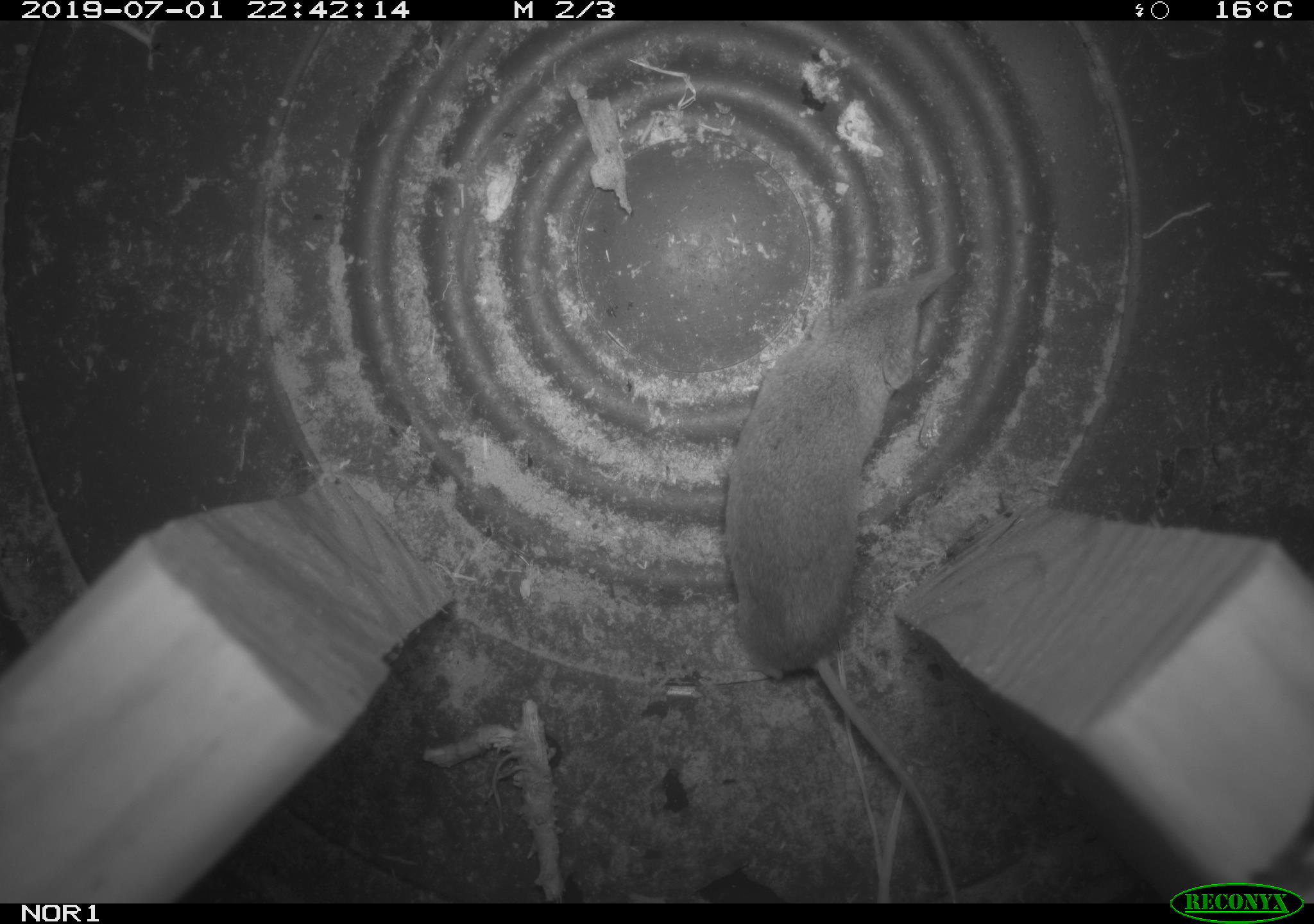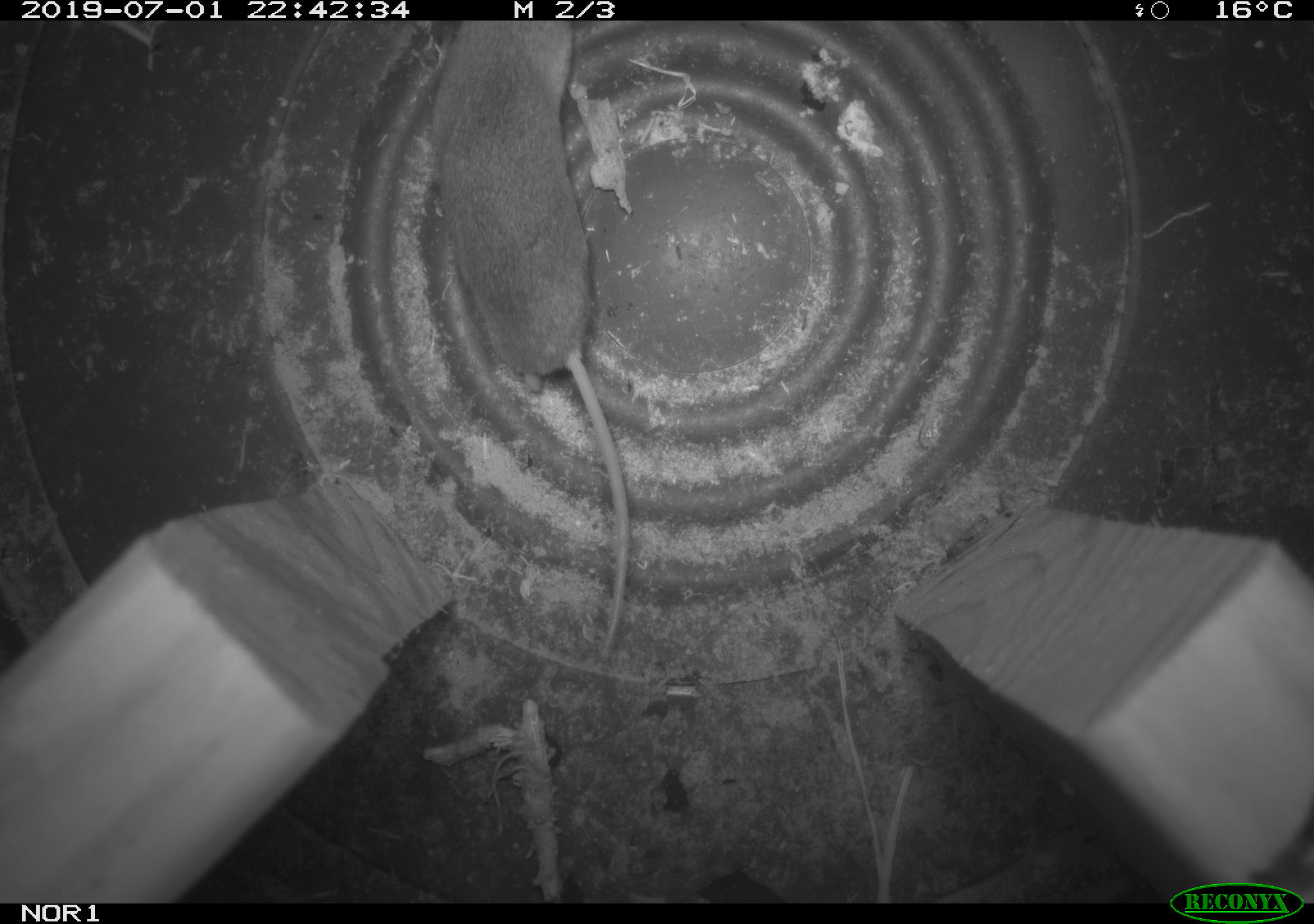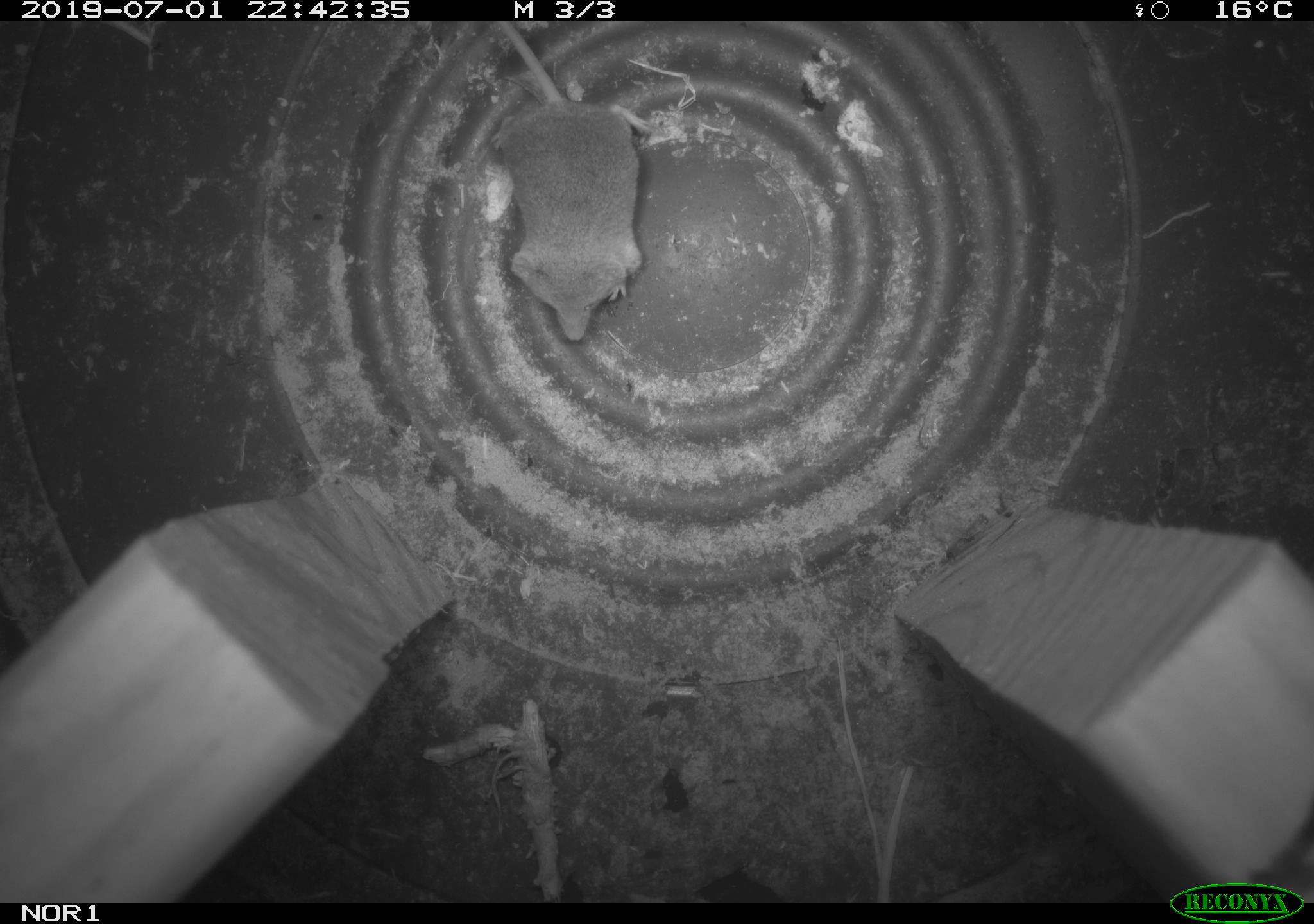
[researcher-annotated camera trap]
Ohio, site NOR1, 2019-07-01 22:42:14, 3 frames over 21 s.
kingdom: Animalia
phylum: Chordata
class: Mammalia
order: Eulipotyphla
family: Soricidae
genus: Sorex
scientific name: Sorex cinereus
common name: masked shrew